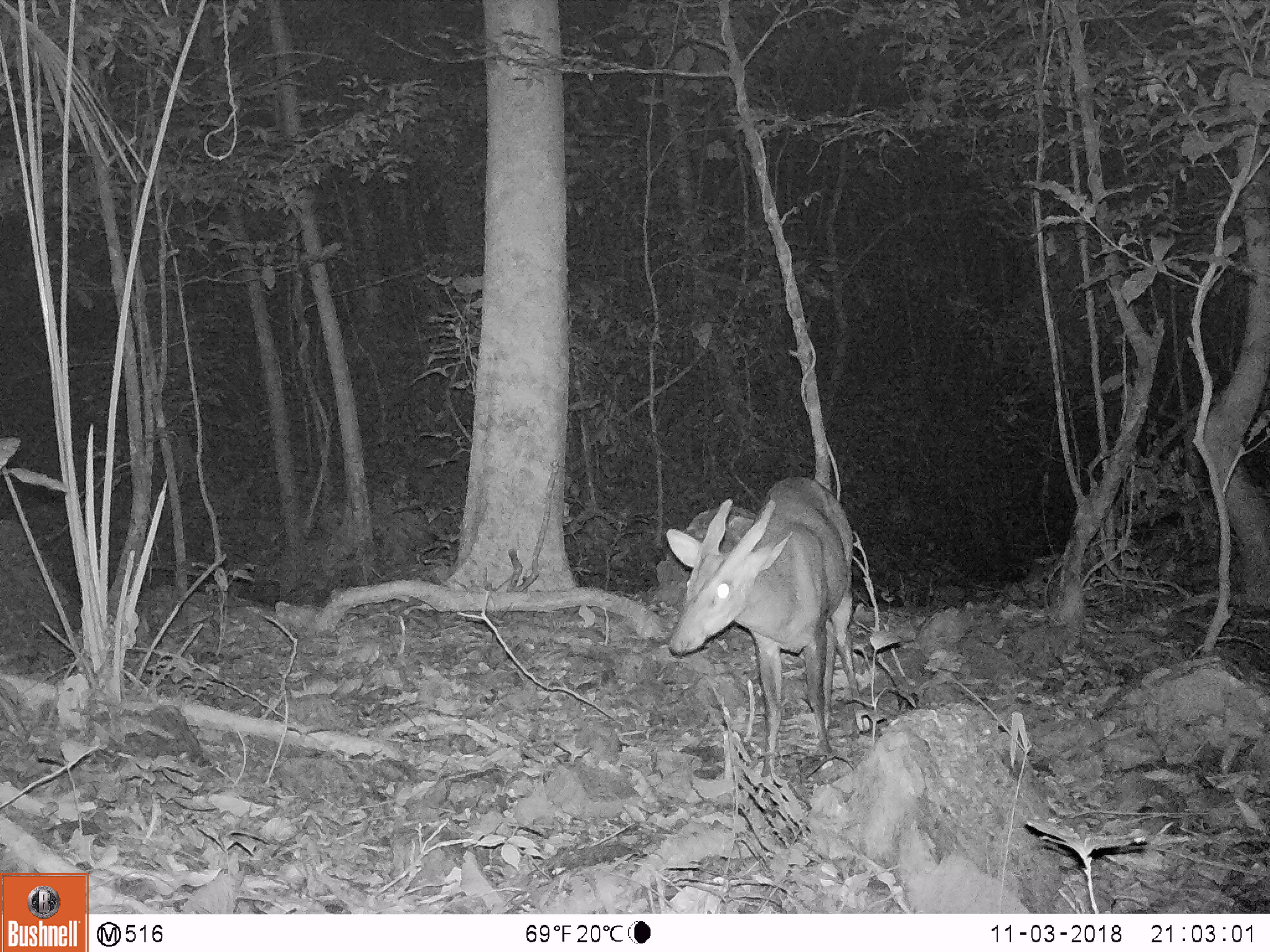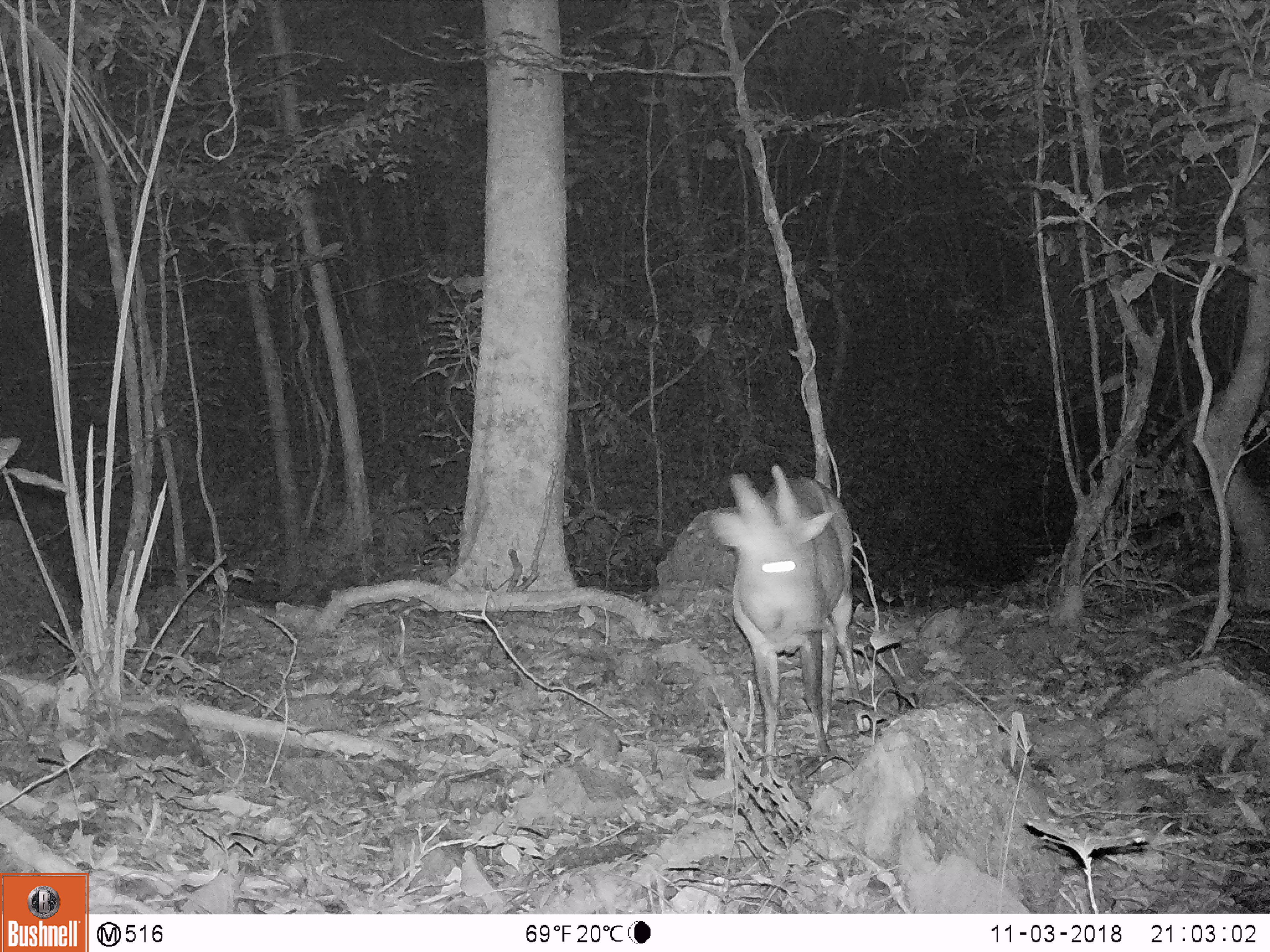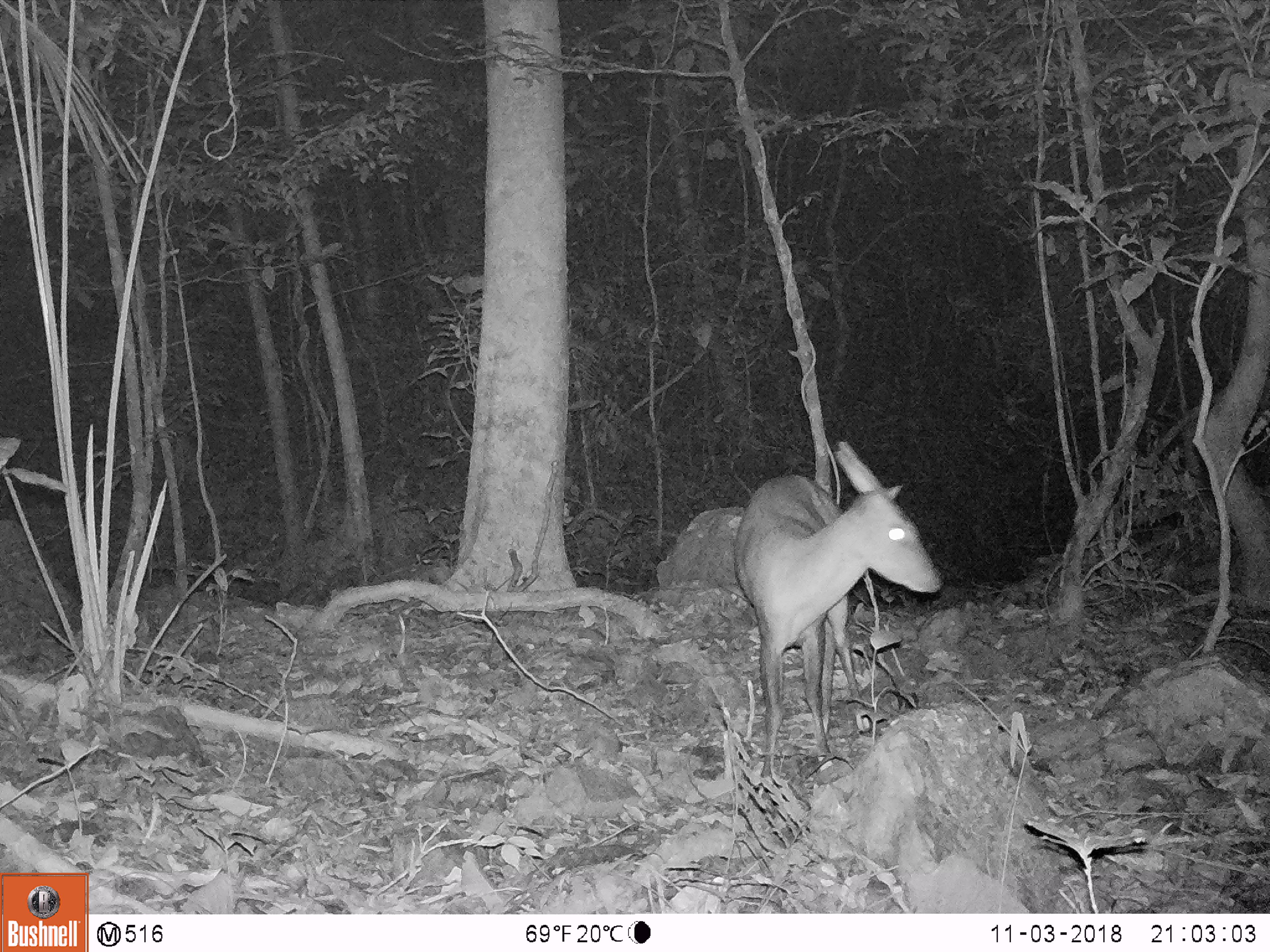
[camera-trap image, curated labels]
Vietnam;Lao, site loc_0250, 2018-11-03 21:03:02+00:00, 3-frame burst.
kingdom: Animalia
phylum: Chordata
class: Mammalia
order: Artiodactyla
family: Cervidae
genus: Muntiacus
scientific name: Muntiacus vuquangensis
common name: large-antlered muntjac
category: large antlered muntjac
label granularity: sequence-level